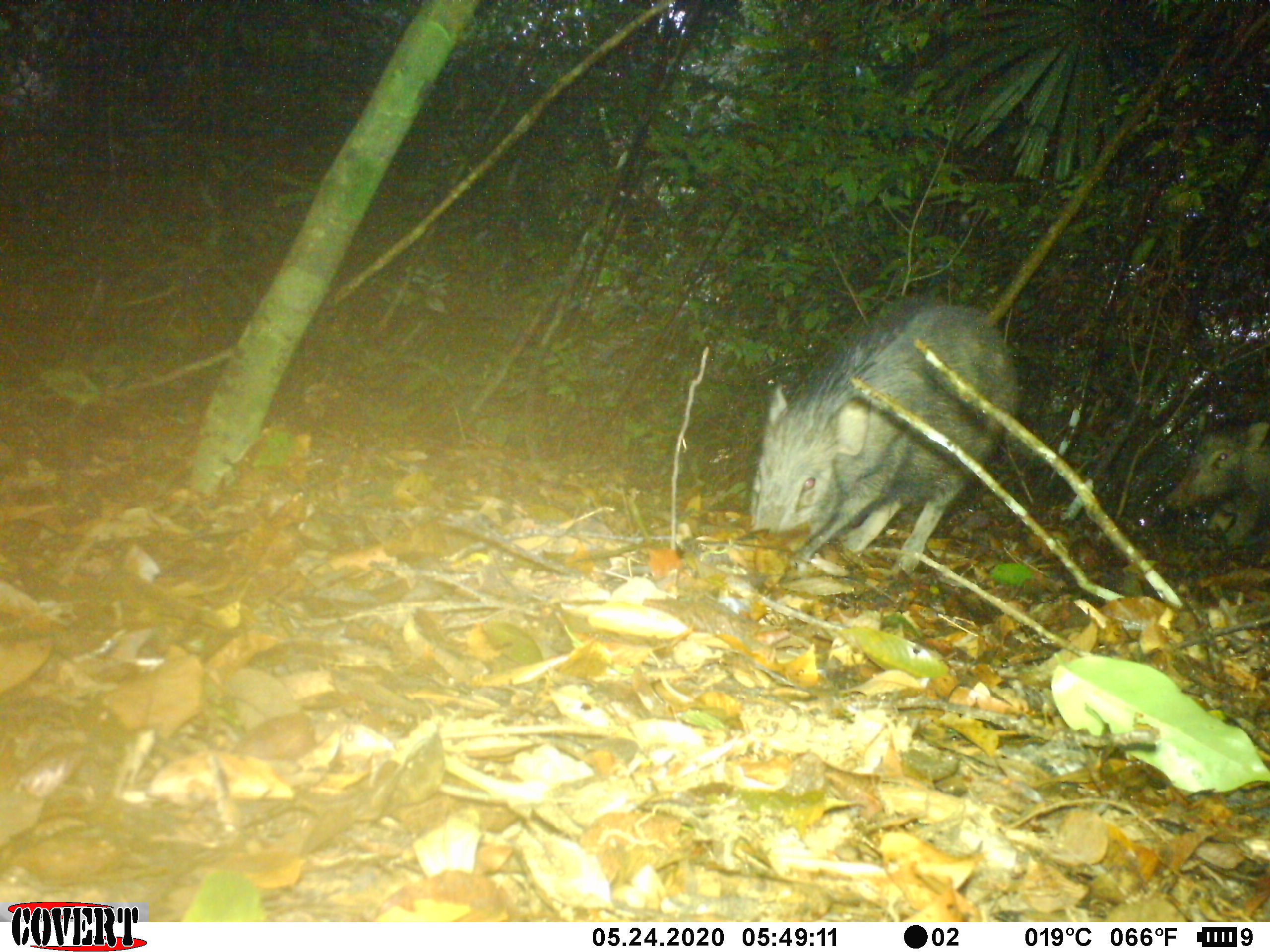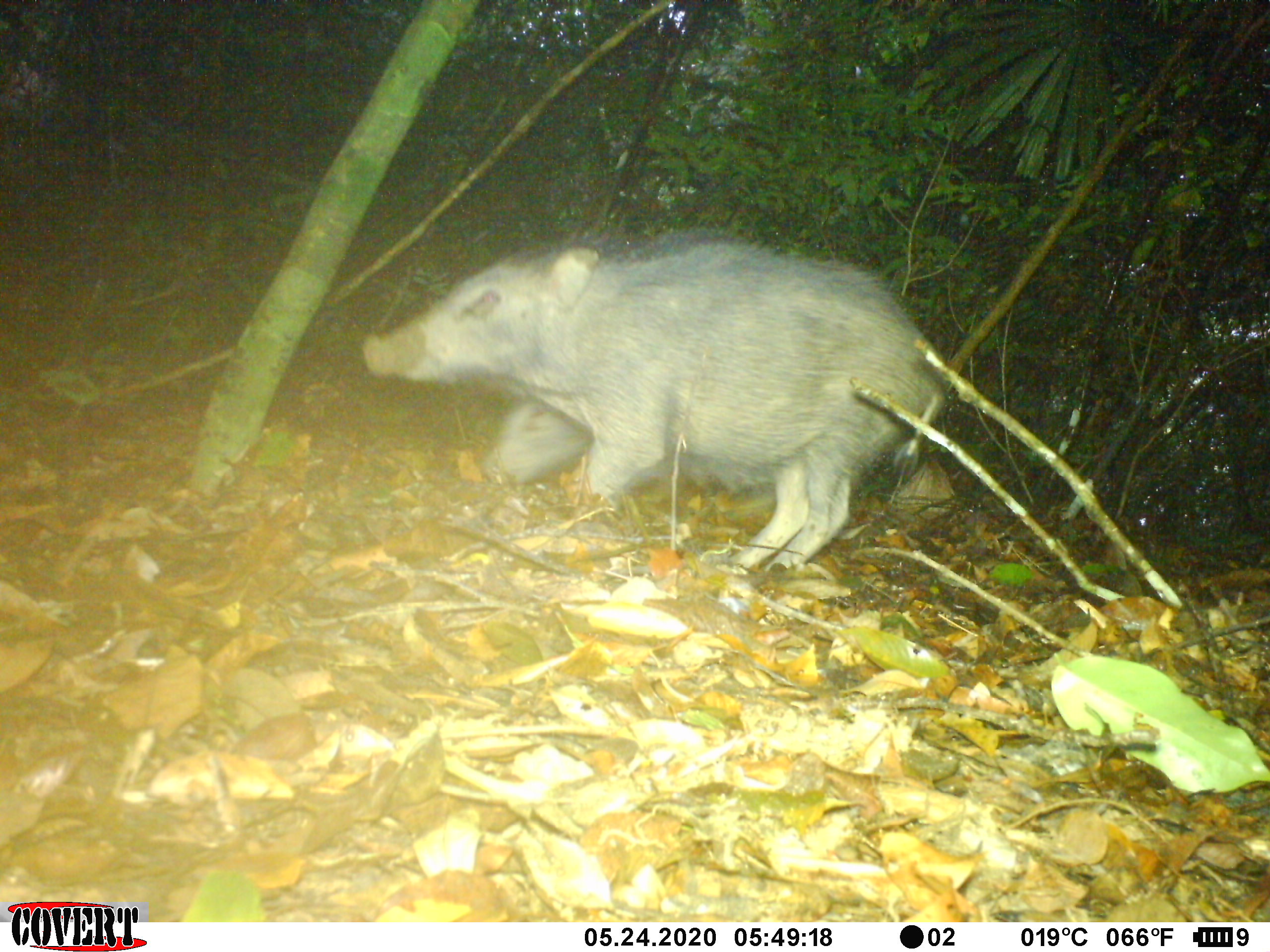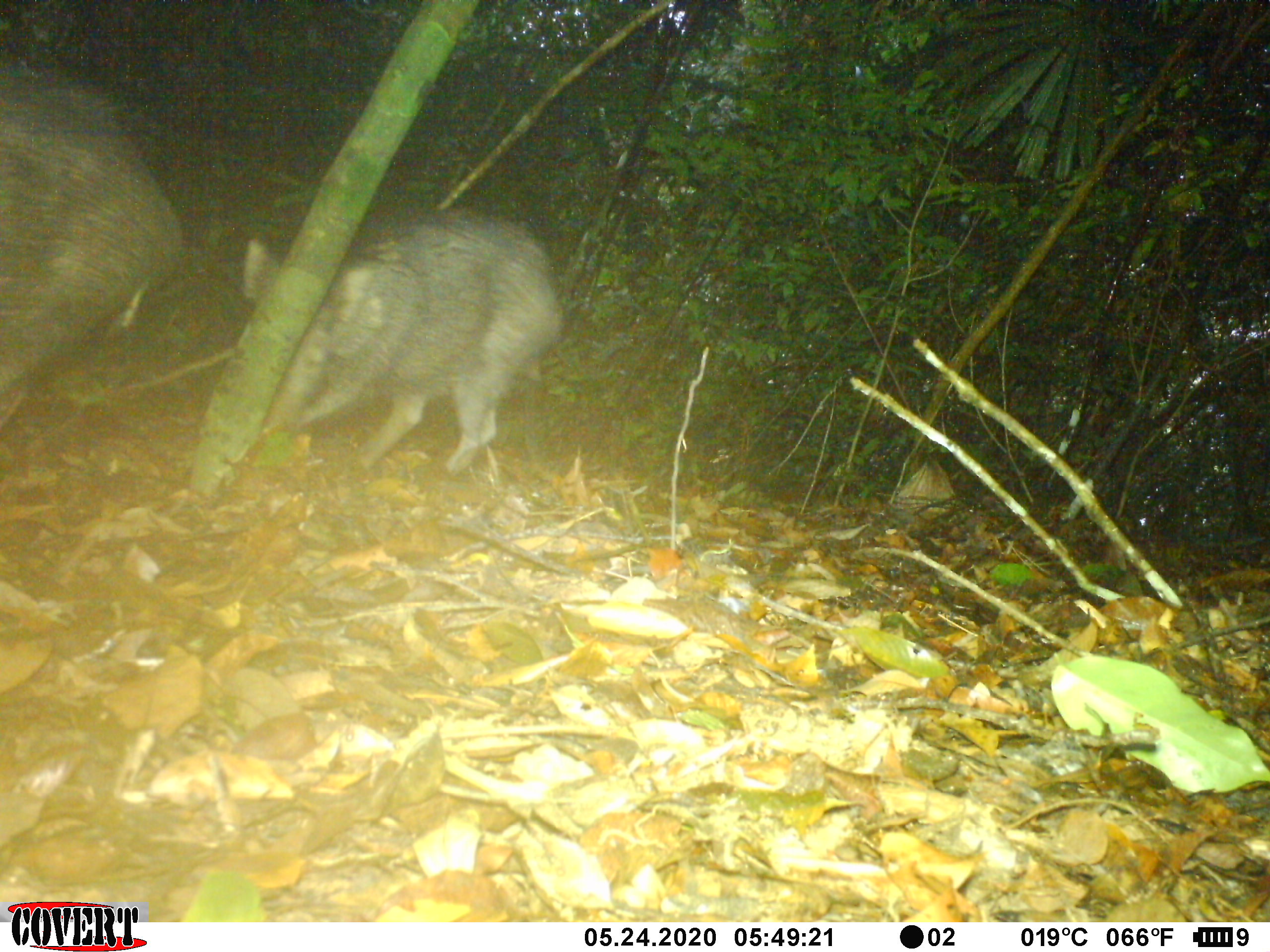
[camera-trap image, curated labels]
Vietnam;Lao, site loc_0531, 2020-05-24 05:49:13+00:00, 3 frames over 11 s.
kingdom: Animalia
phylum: Chordata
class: Mammalia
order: Artiodactyla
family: Suidae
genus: Sus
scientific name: Sus scrofa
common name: eurasian wild pig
Eurasian wild pig (Sus scrofa). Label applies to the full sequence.